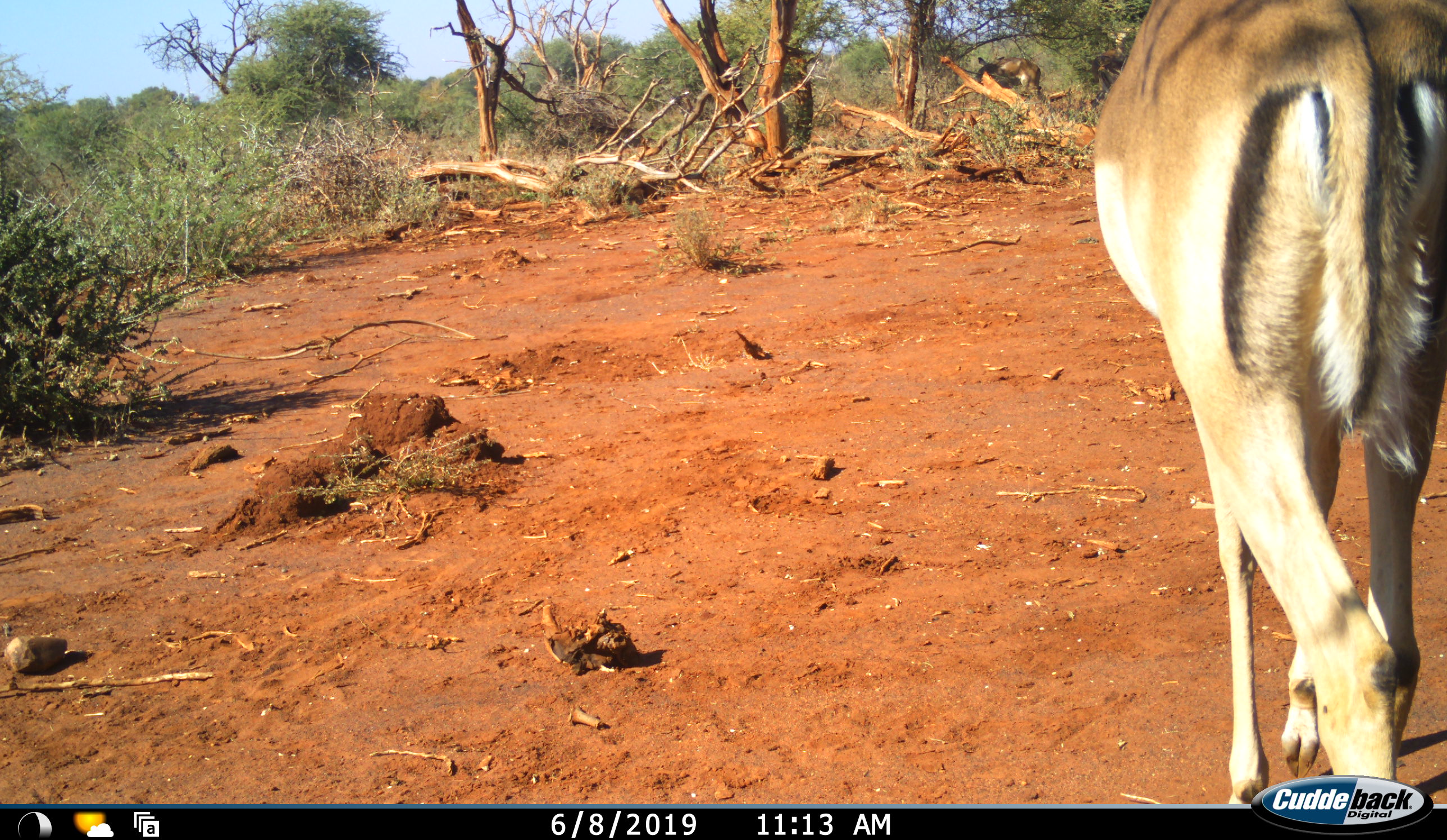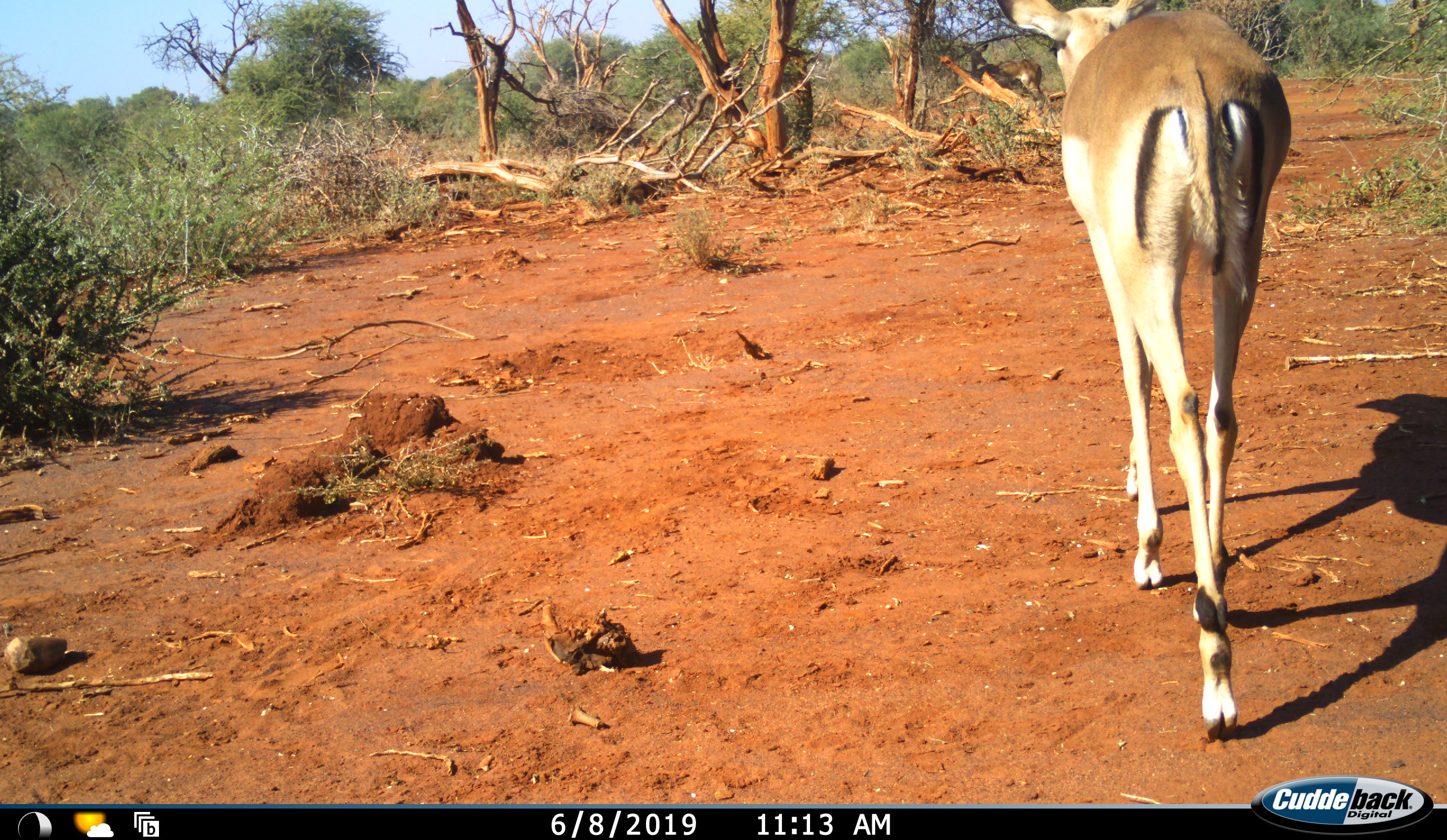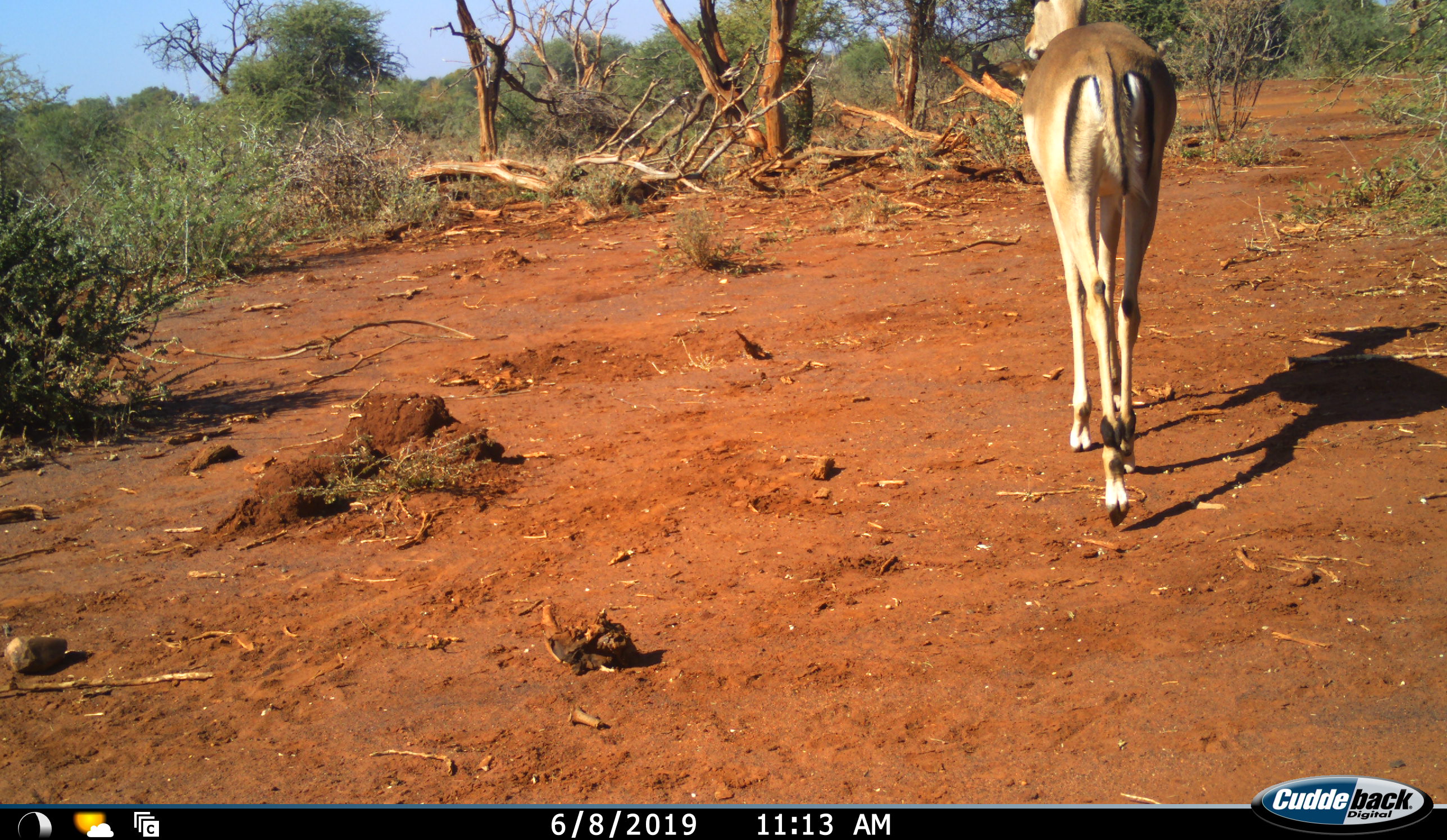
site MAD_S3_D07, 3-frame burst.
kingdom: Animalia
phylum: Chordata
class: Mammalia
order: Artiodactyla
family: Bovidae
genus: Aepyceros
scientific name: Aepyceros melampus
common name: impala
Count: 1.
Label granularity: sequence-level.